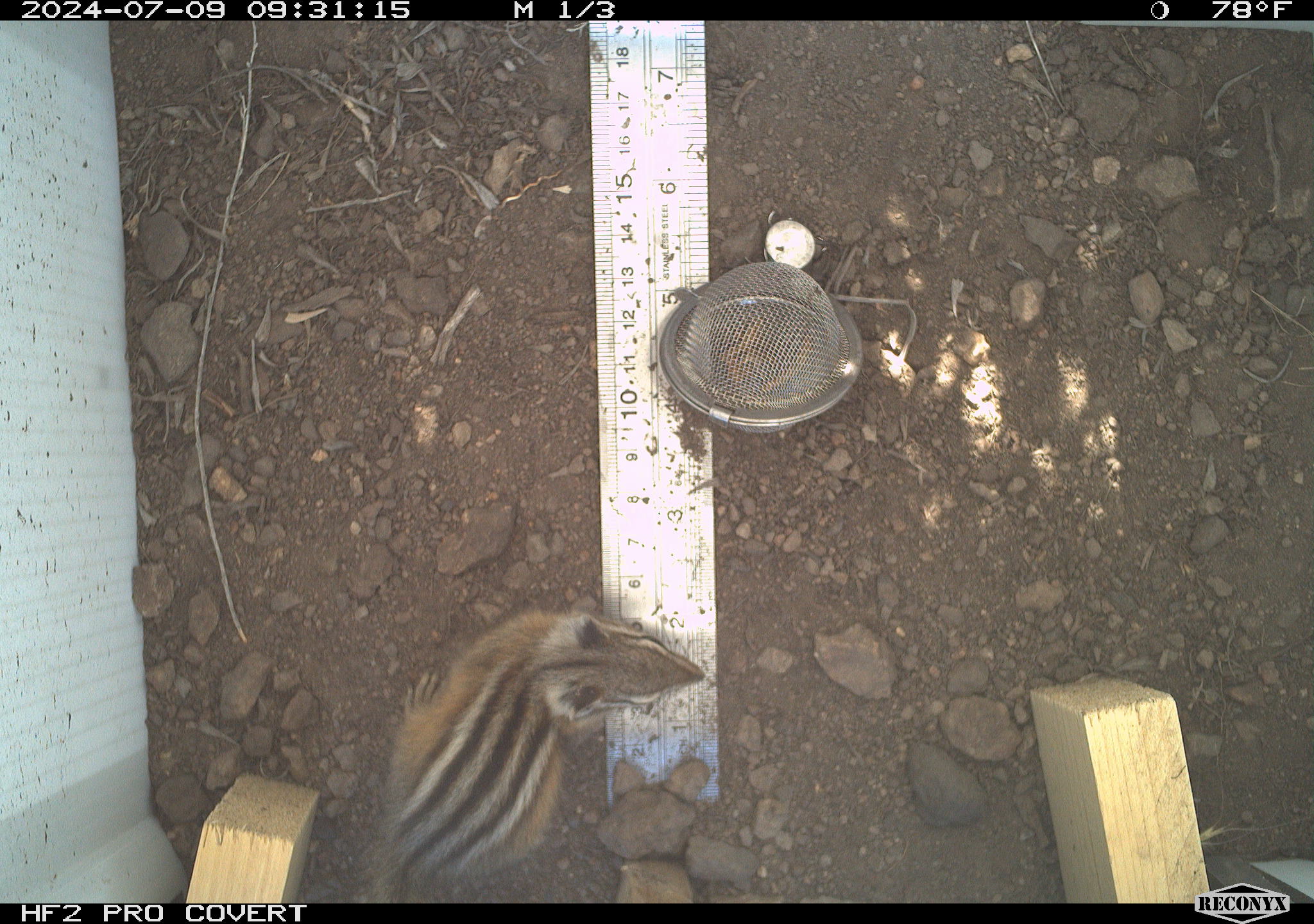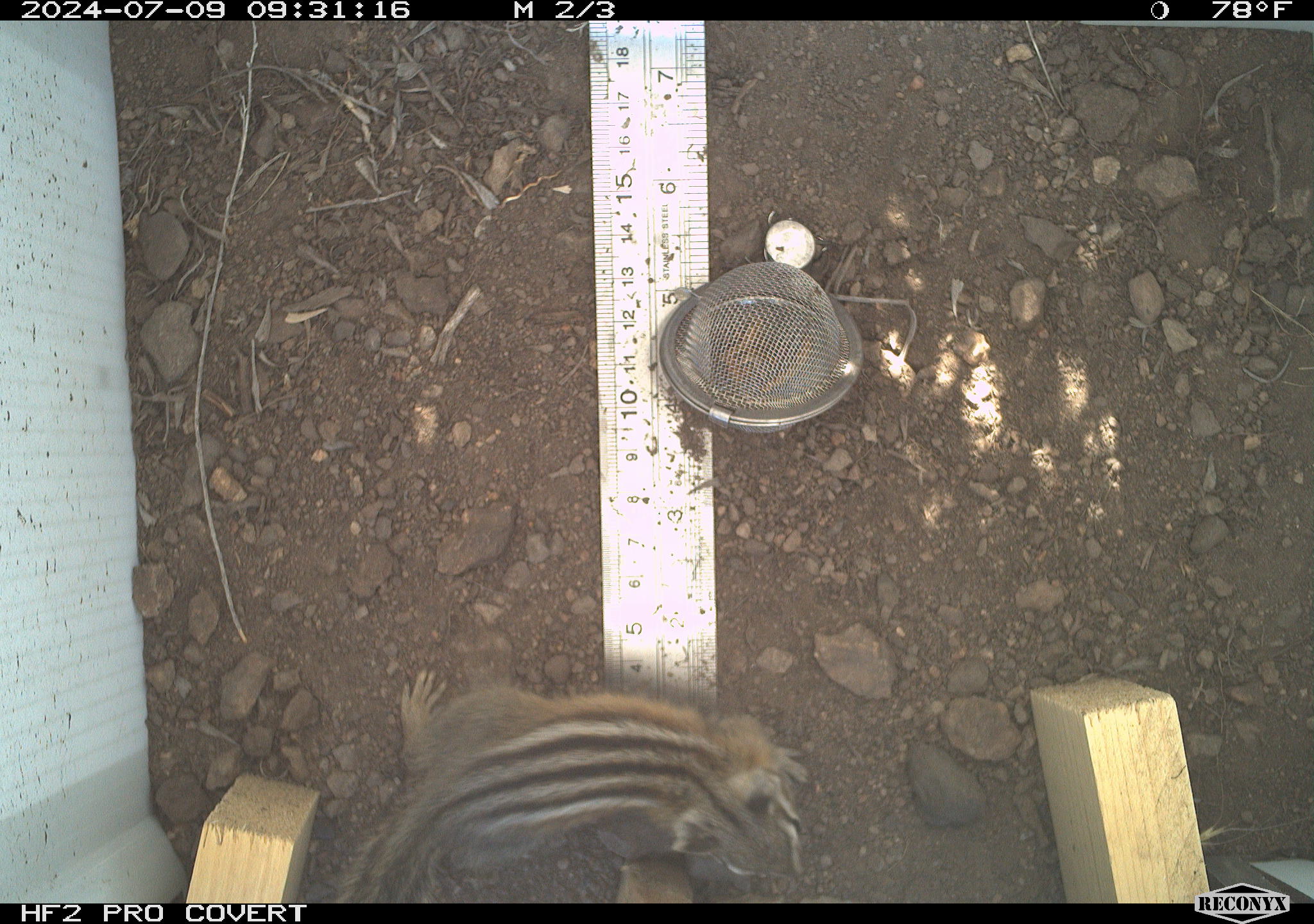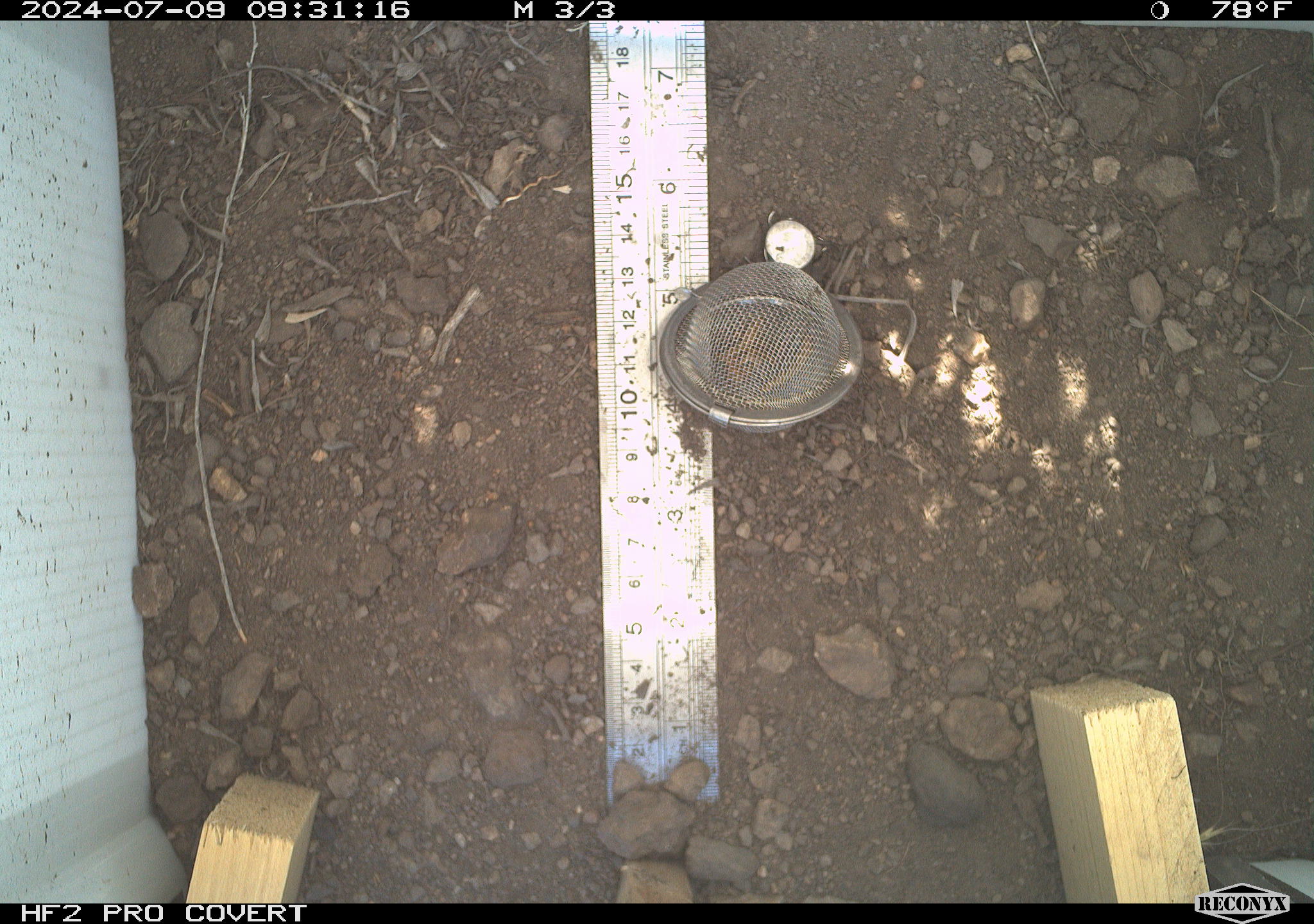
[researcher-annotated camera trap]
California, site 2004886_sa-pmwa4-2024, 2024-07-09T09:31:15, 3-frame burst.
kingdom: Animalia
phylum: Chordata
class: Mammalia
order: Rodentia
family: Sciuridae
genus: Neotamias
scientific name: Neotamias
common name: western chipmunks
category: neotamias species